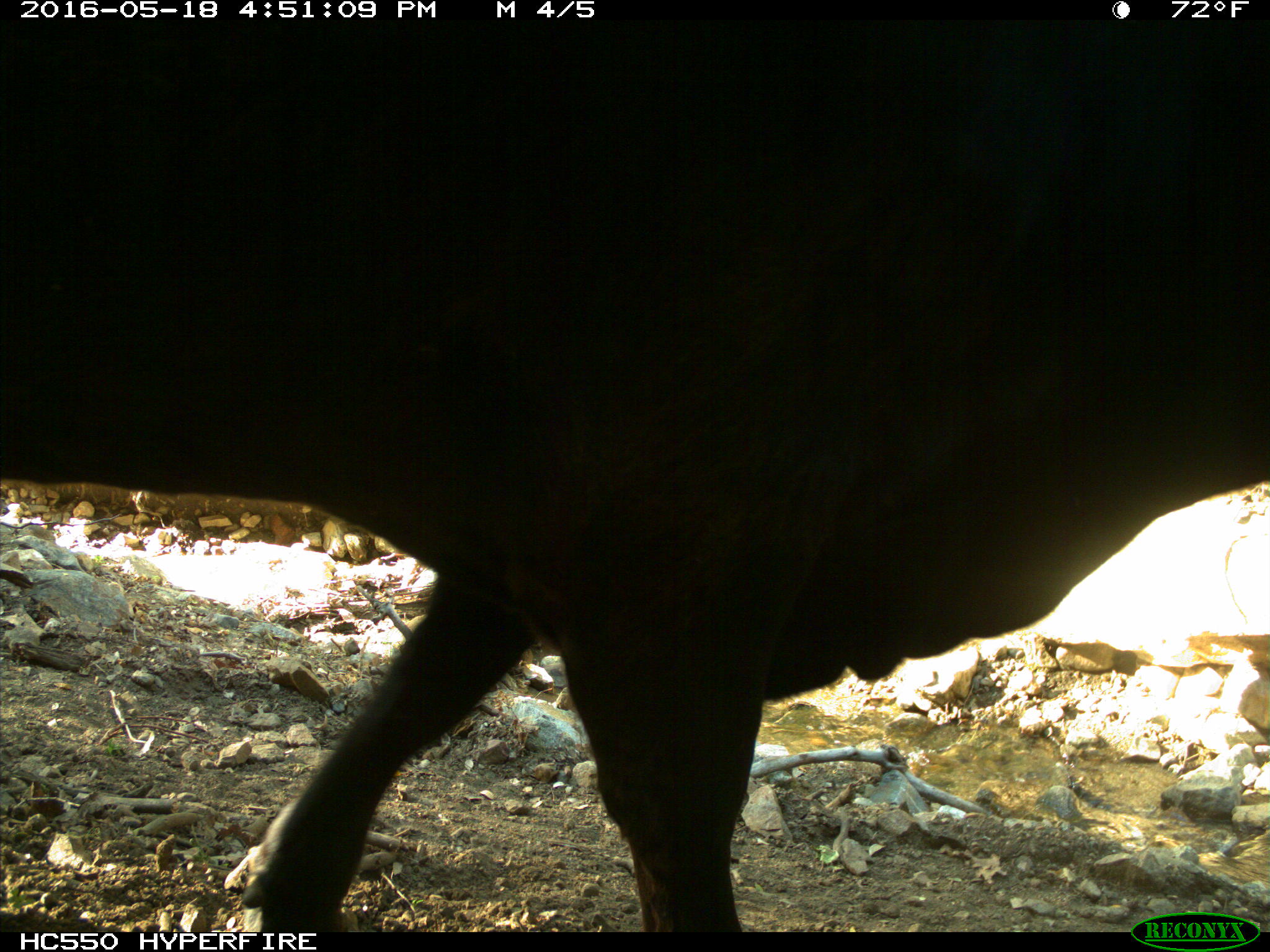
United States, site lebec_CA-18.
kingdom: Animalia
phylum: Chordata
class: Mammalia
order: Artiodactyla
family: Bovidae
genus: Bos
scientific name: Bos taurus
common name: domestic cow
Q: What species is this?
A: Bos taurus (domestic cow).